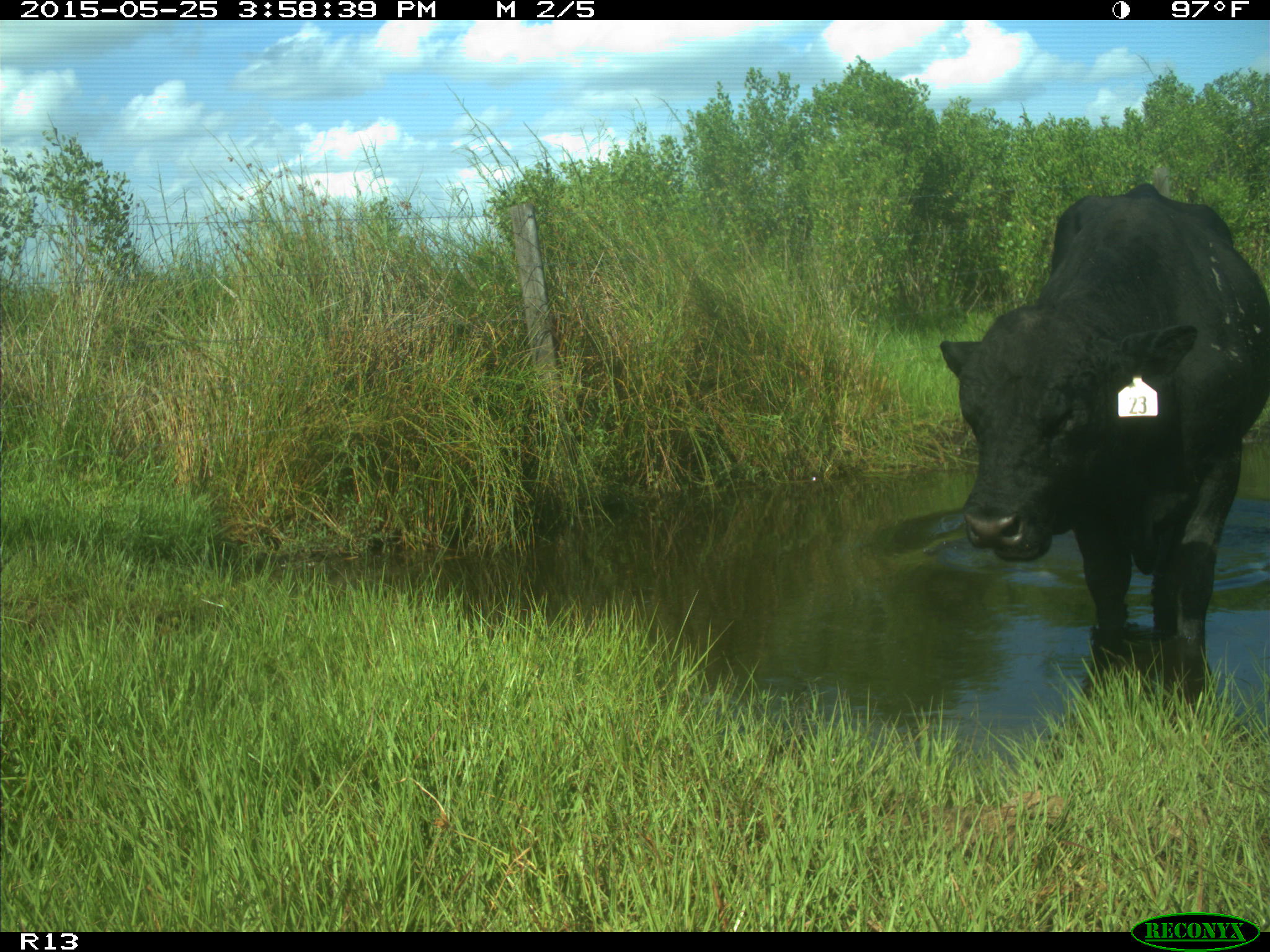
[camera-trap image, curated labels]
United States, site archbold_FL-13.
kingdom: Animalia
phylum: Chordata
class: Mammalia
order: Artiodactyla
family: Bovidae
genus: Bos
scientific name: Bos taurus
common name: domestic cow